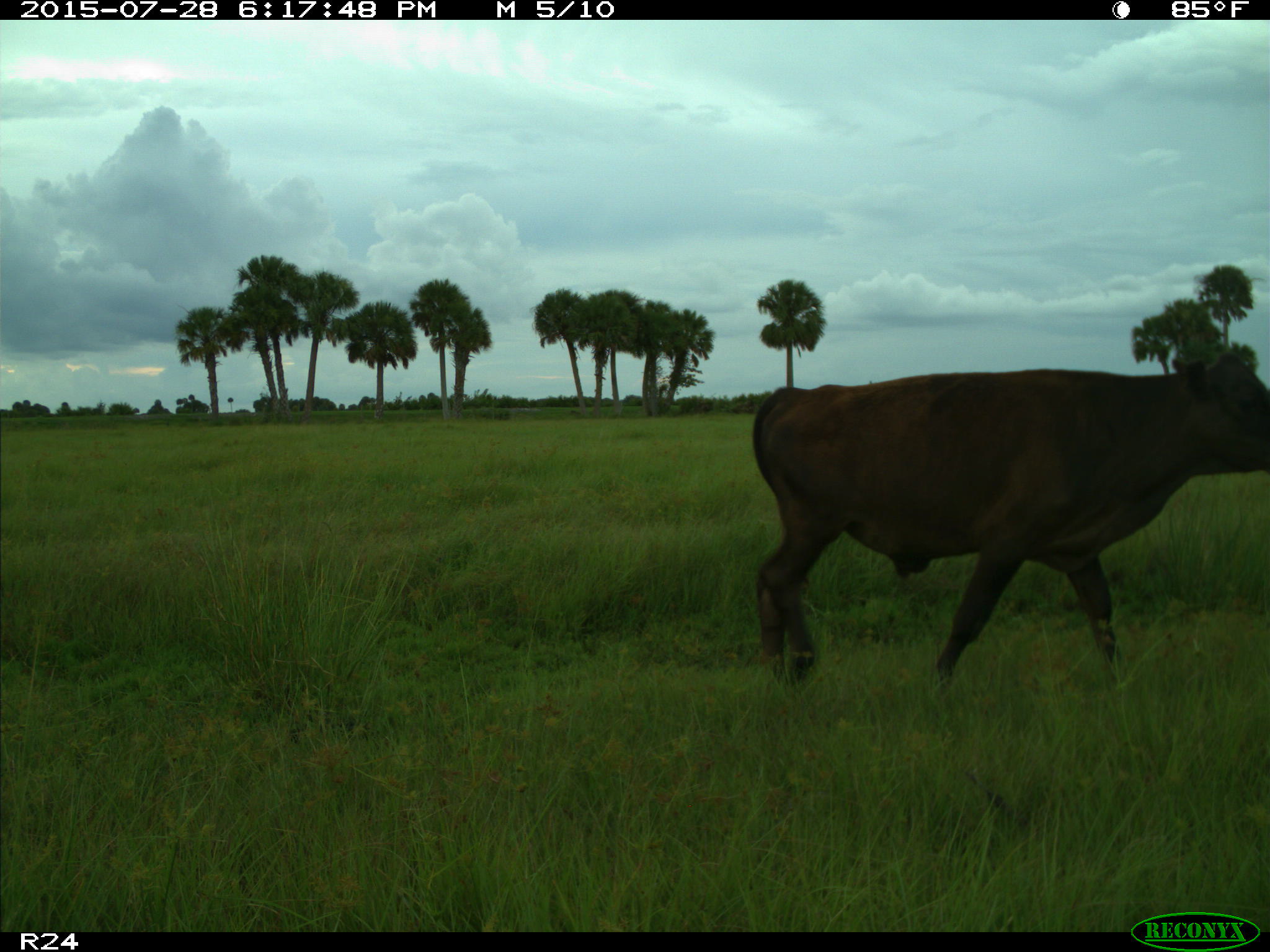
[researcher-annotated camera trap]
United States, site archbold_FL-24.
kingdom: Animalia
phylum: Chordata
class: Mammalia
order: Artiodactyla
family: Bovidae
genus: Bos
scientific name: Bos taurus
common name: domestic cow